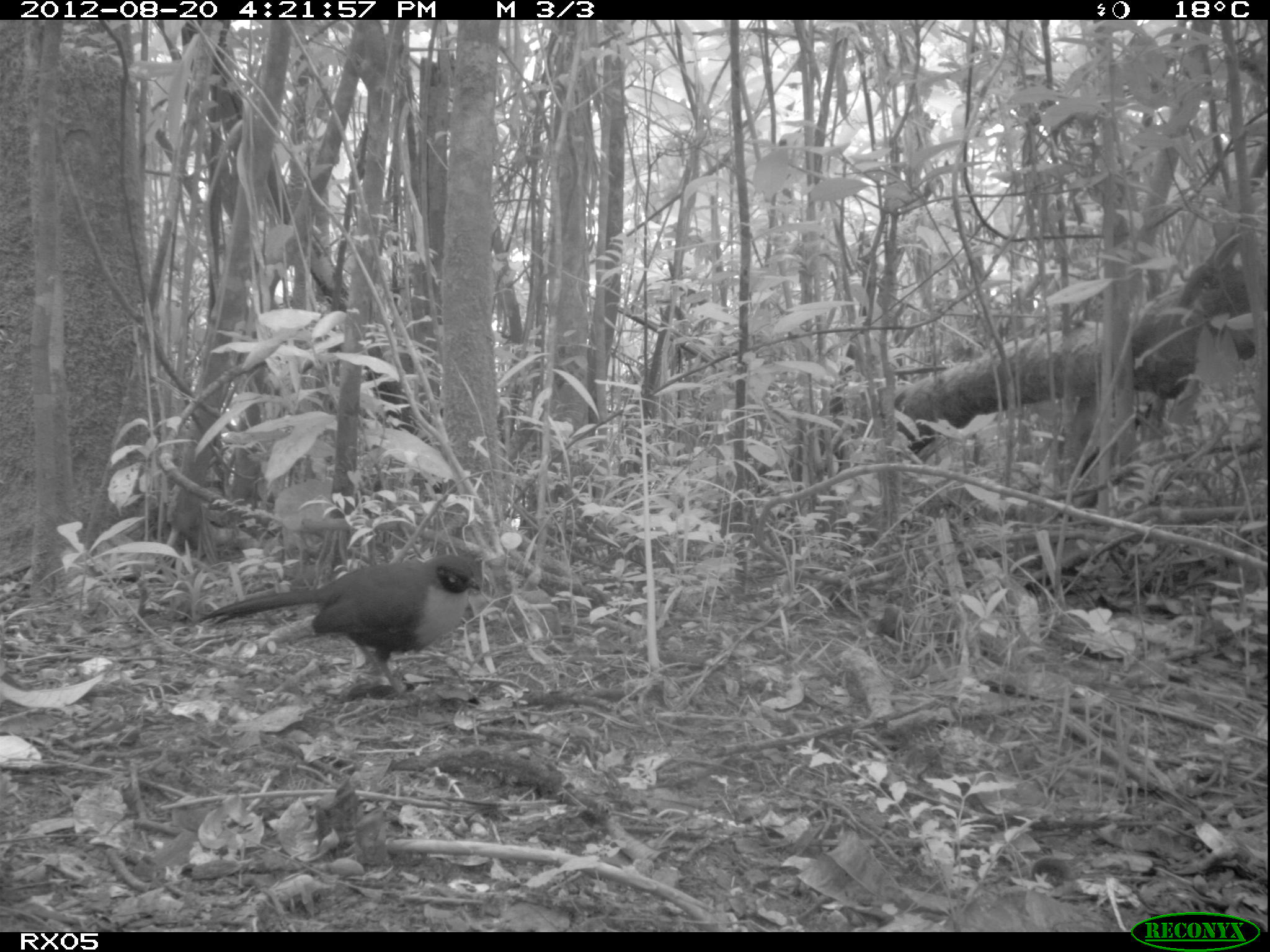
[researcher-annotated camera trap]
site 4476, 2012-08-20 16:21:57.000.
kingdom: Animalia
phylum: Chordata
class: Aves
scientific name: Aves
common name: bird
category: unknown bird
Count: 1.